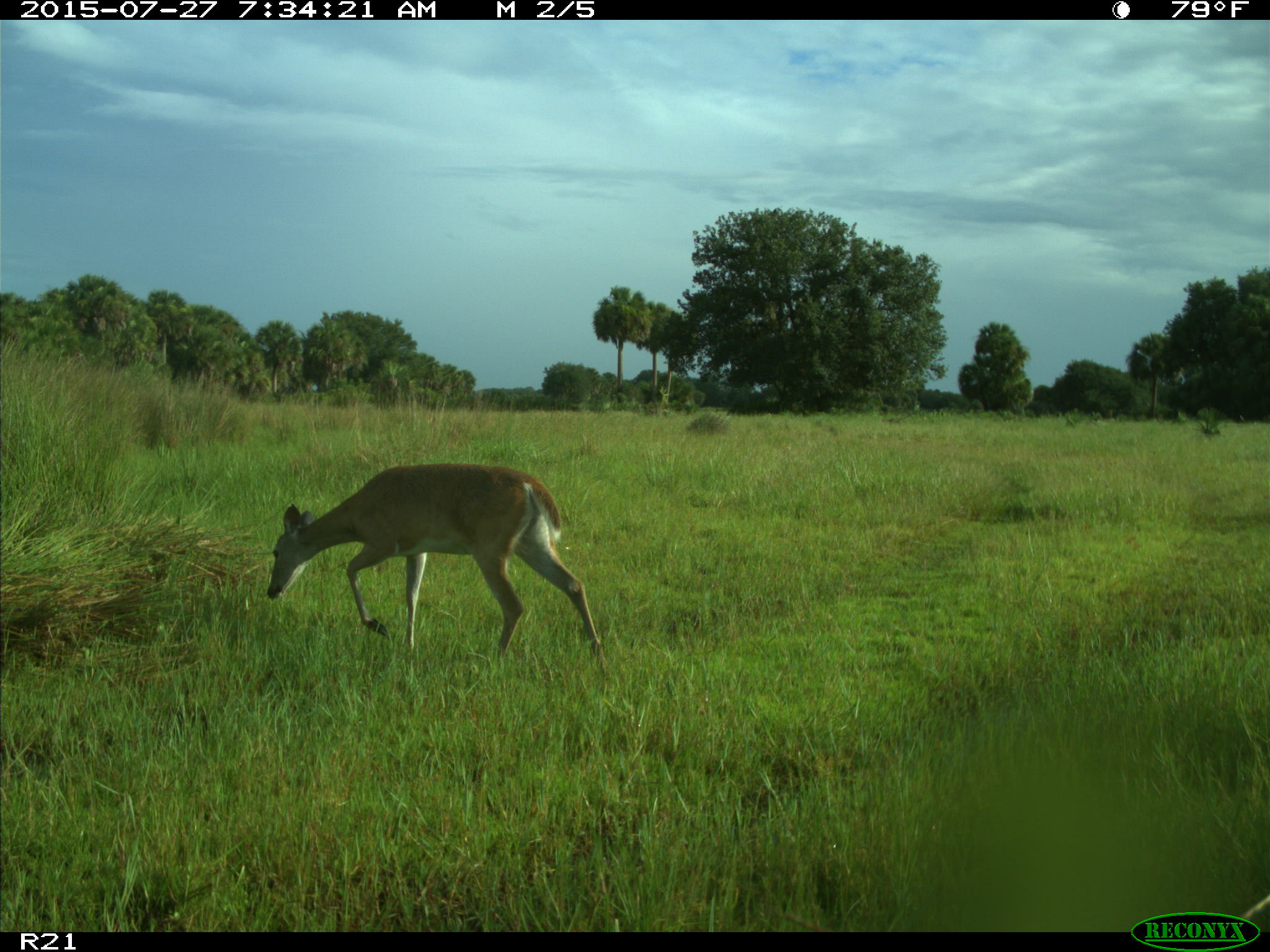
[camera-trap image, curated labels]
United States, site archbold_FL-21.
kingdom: Animalia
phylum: Chordata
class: Mammalia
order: Artiodactyla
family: Cervidae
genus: Odocoileus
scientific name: Odocoileus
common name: deer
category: unidentified deer